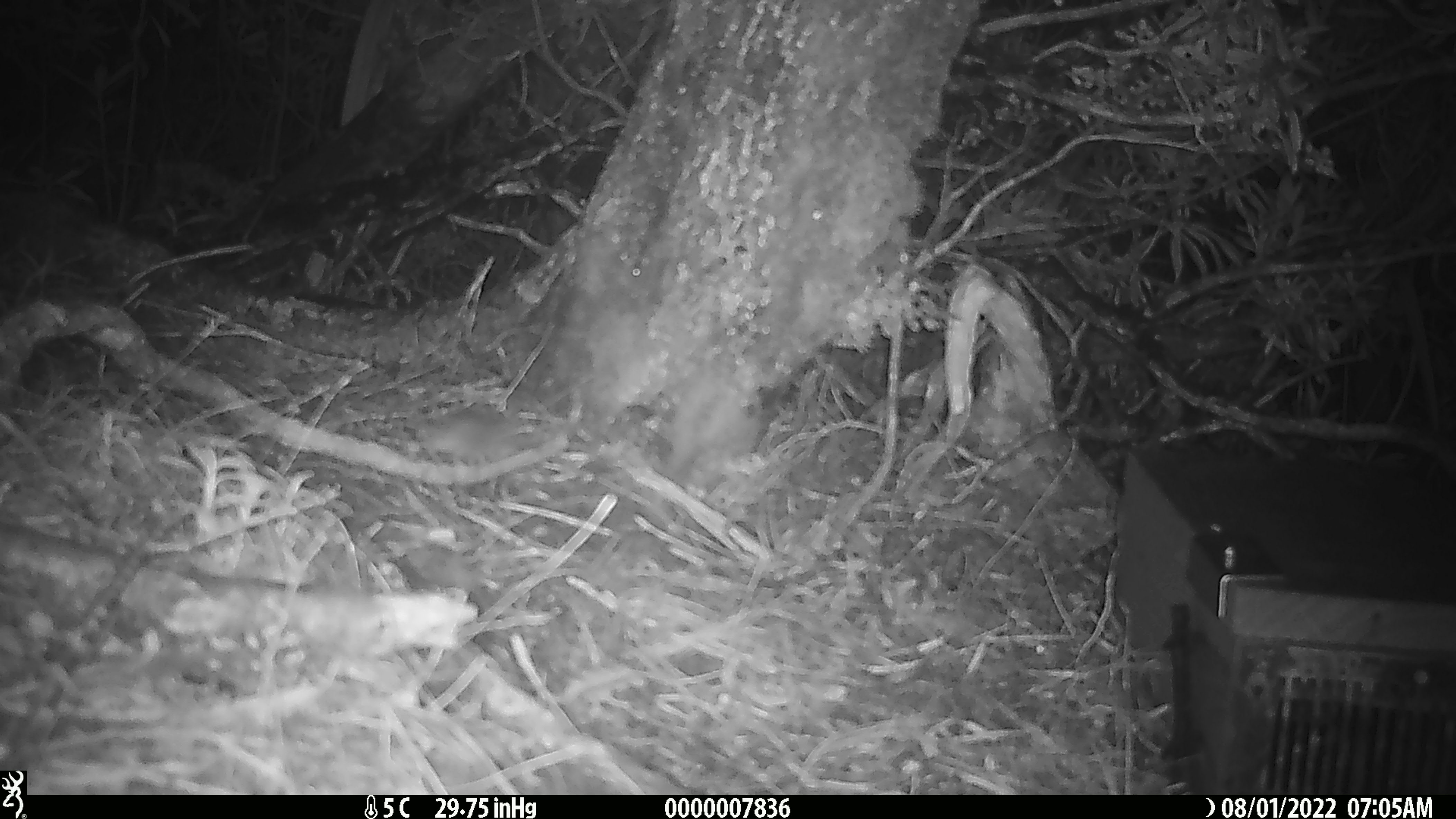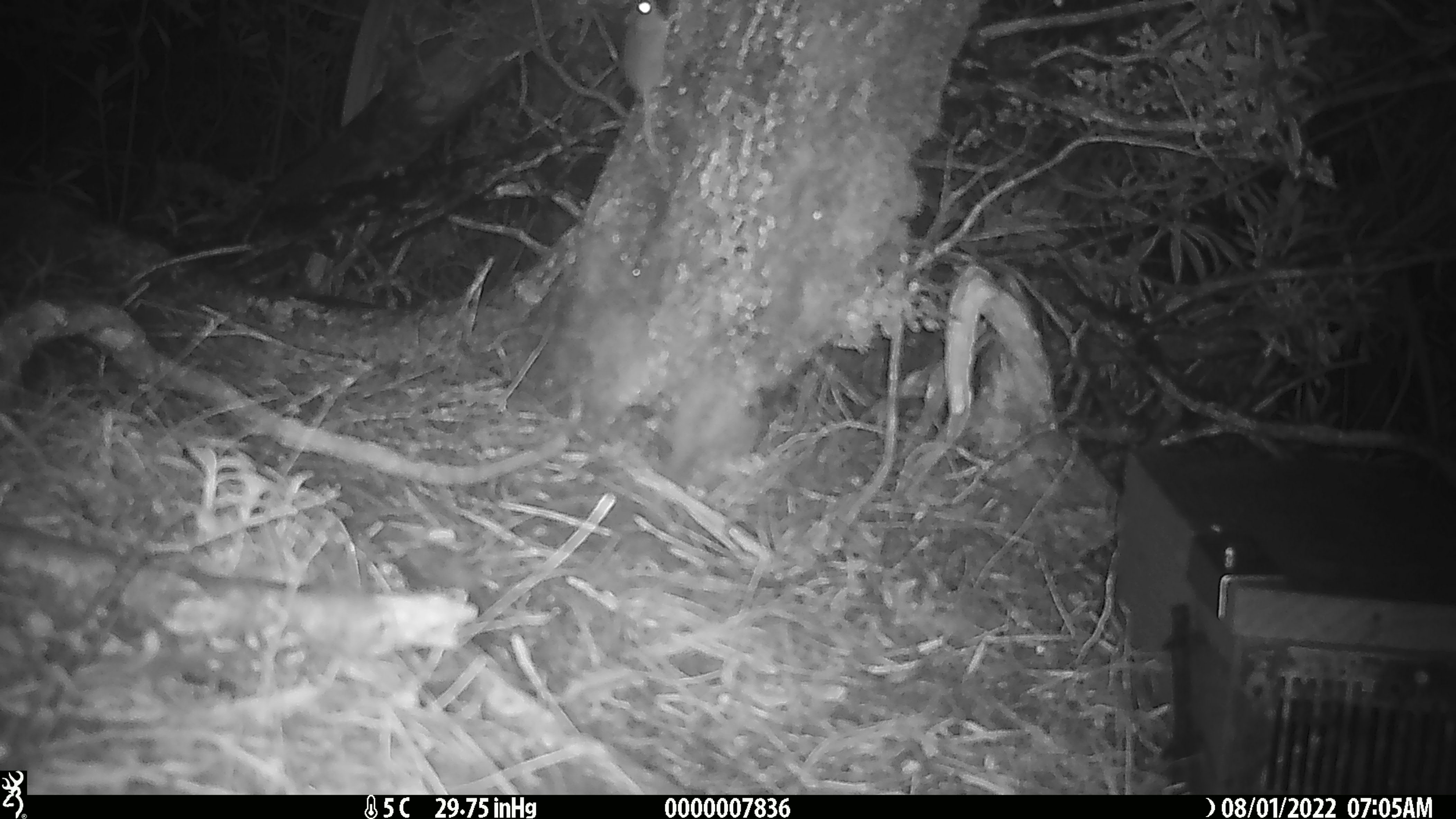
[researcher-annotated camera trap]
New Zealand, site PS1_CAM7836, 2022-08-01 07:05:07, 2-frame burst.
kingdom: Animalia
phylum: Chordata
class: Mammalia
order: Rodentia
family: Muridae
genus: Mus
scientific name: Mus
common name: mouse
Mouse (Mus).